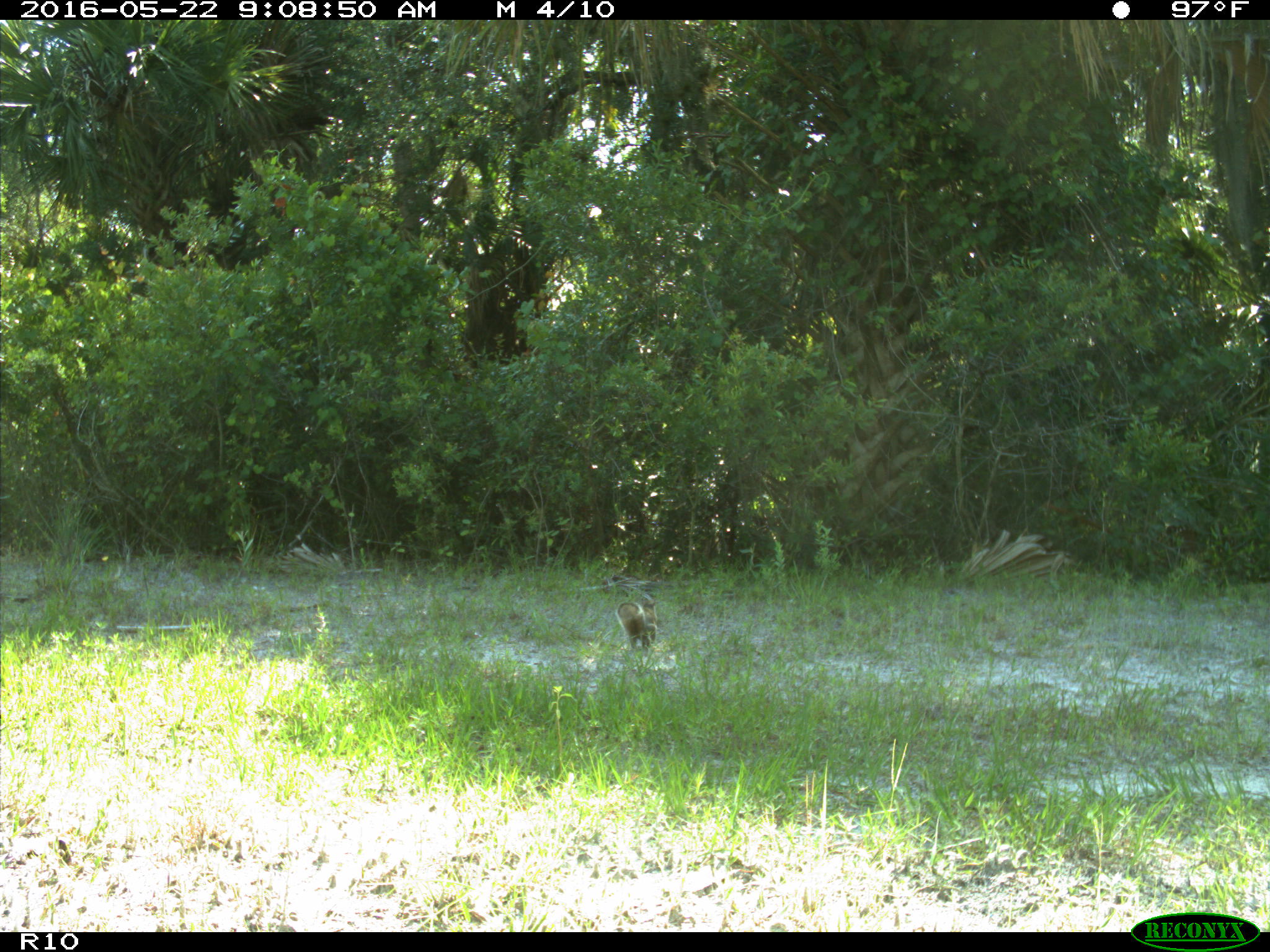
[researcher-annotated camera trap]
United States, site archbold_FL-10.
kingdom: Animalia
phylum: Chordata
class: Mammalia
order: Rodentia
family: Sciuridae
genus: Sciurus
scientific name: Sciurus carolinensis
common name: eastern gray squirrel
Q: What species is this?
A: Sciurus carolinensis (eastern gray squirrel).